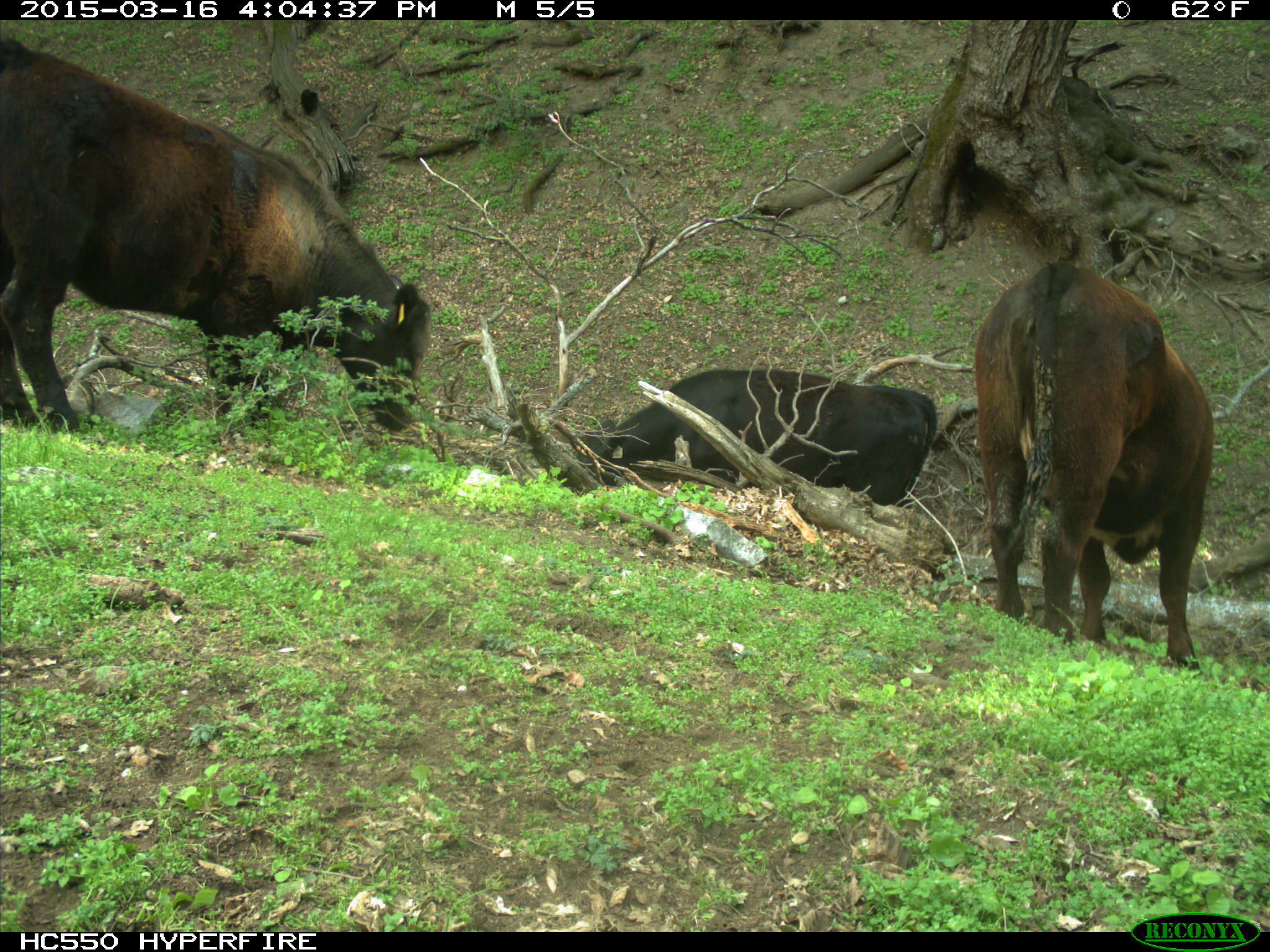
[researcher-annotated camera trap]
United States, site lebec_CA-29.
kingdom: Animalia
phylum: Chordata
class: Mammalia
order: Artiodactyla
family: Bovidae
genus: Bos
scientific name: Bos taurus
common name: domestic cow